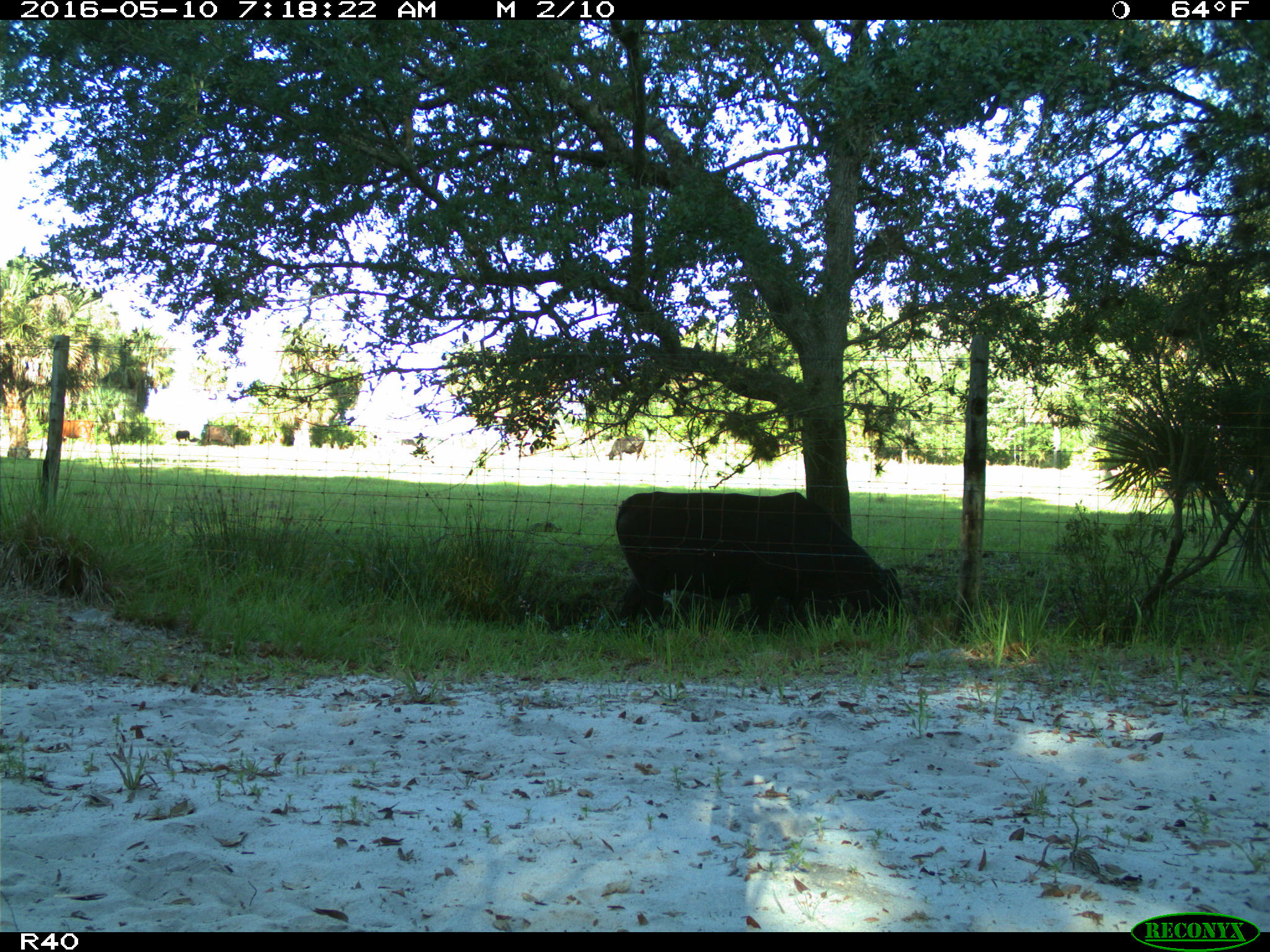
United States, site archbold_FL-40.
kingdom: Animalia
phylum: Chordata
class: Mammalia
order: Artiodactyla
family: Bovidae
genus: Bos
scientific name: Bos taurus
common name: domestic cow